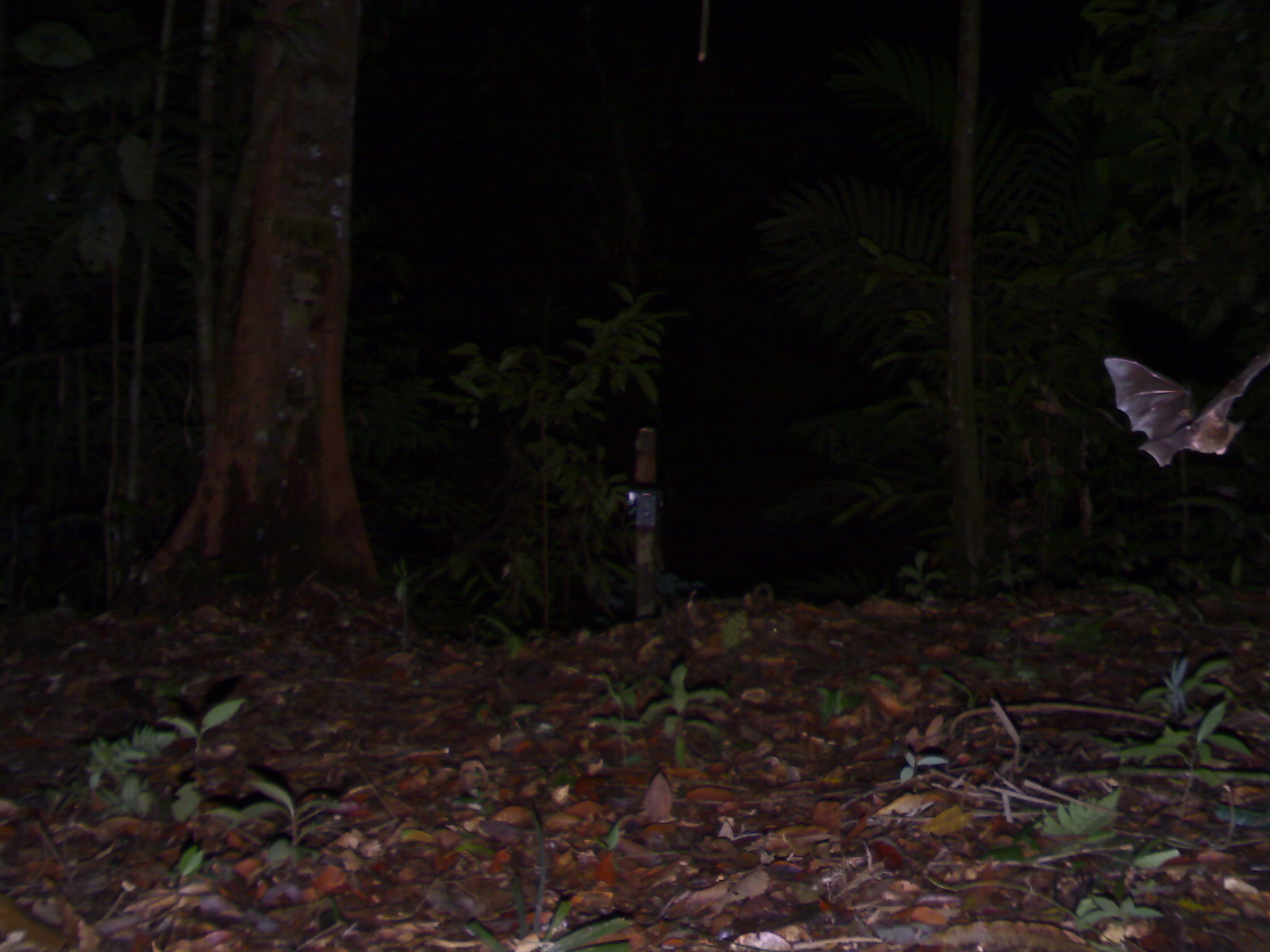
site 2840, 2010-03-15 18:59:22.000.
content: unidentified animal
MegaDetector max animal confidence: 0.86